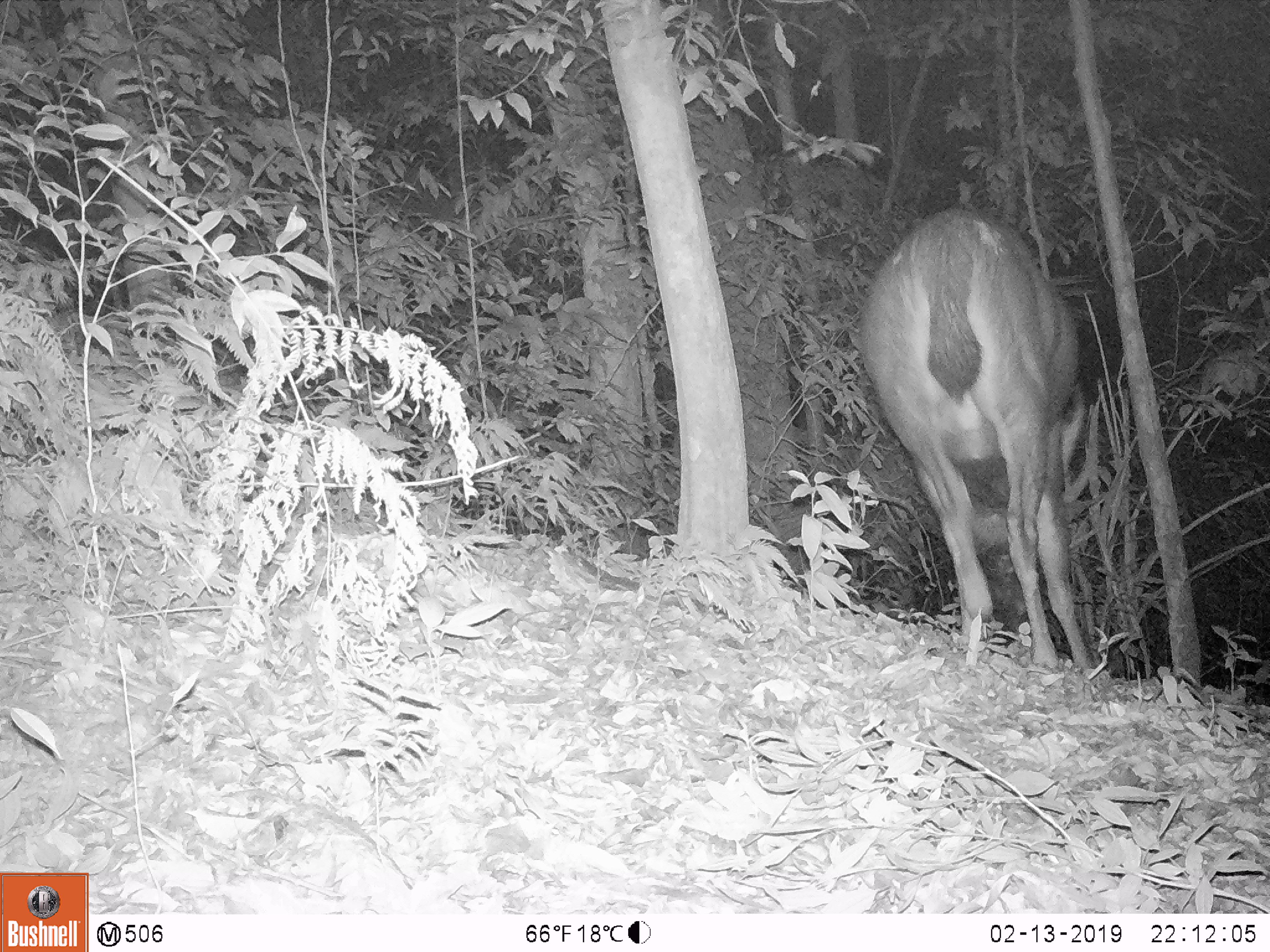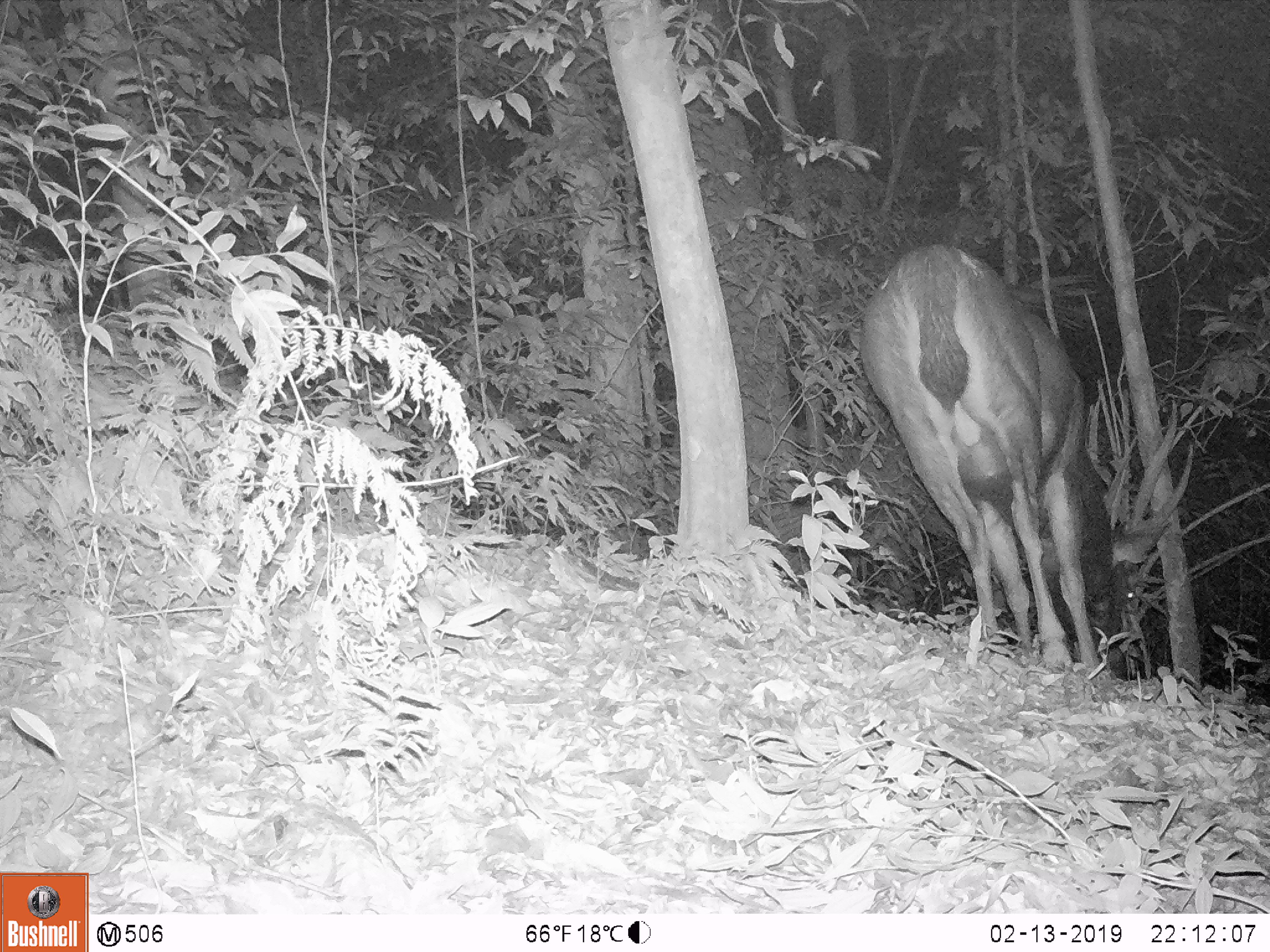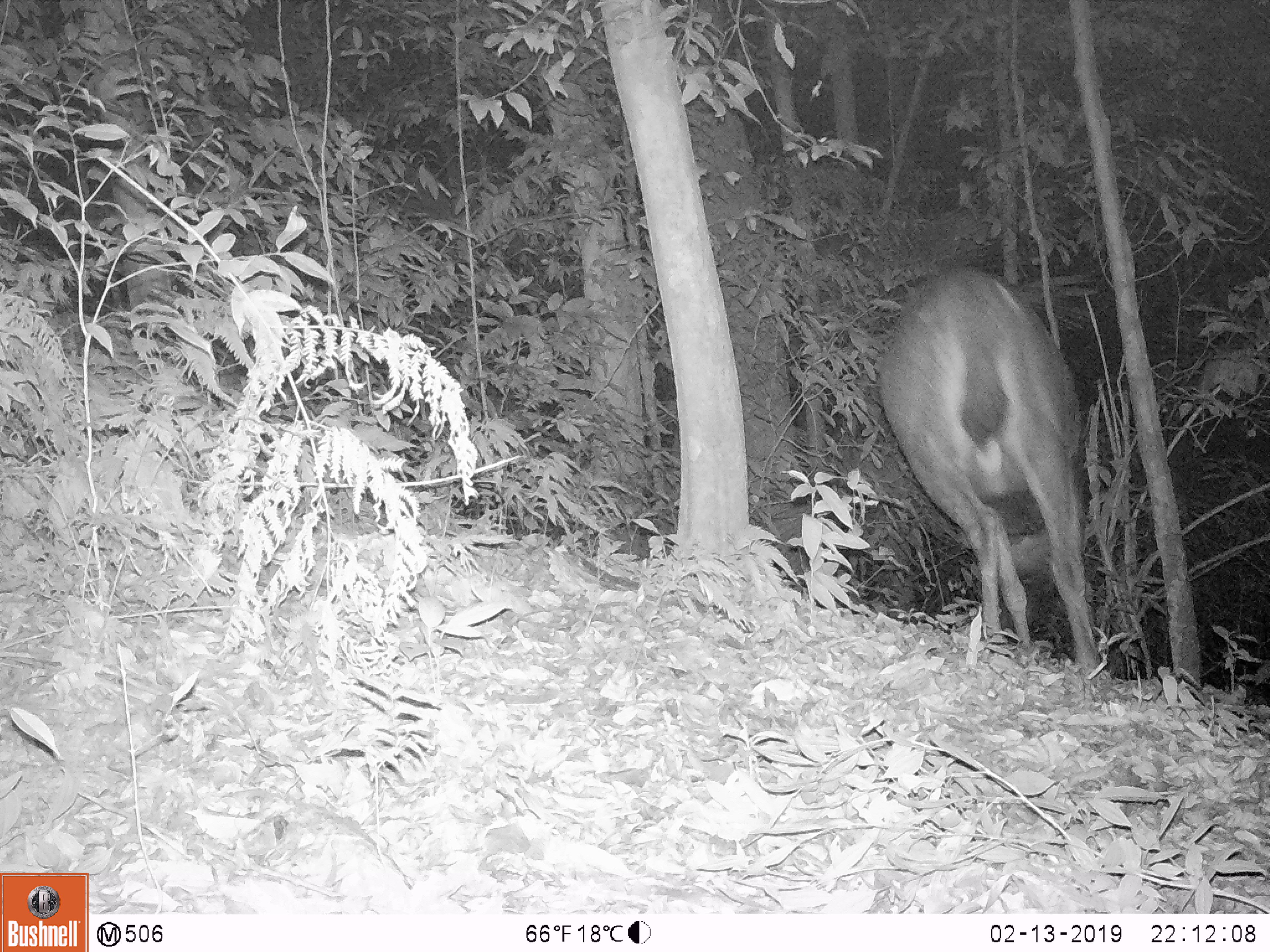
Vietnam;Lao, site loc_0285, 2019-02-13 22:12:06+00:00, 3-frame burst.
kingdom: Animalia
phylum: Chordata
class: Mammalia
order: Artiodactyla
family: Cervidae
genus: Rusa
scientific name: Rusa unicolor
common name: sambar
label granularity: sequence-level